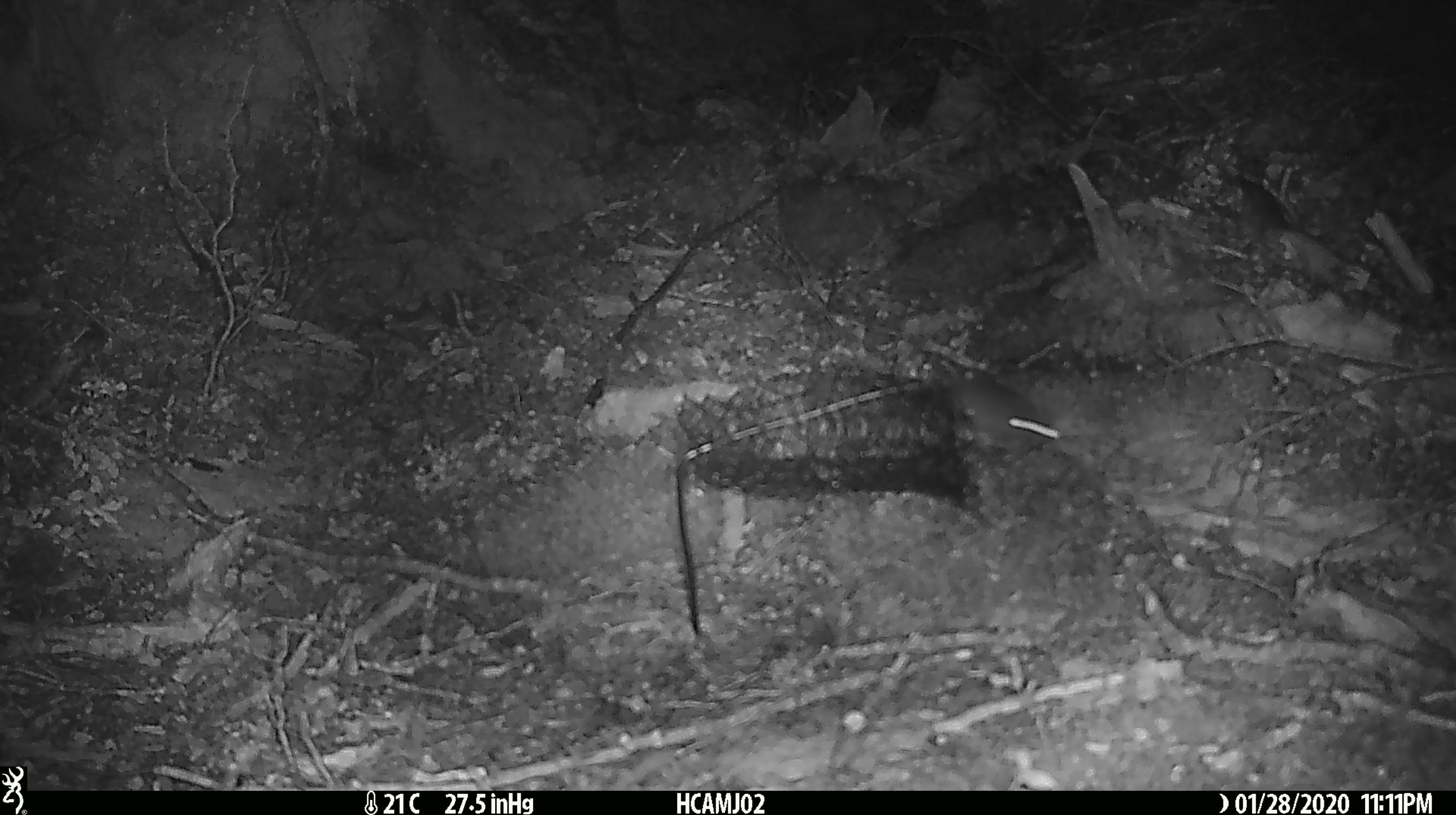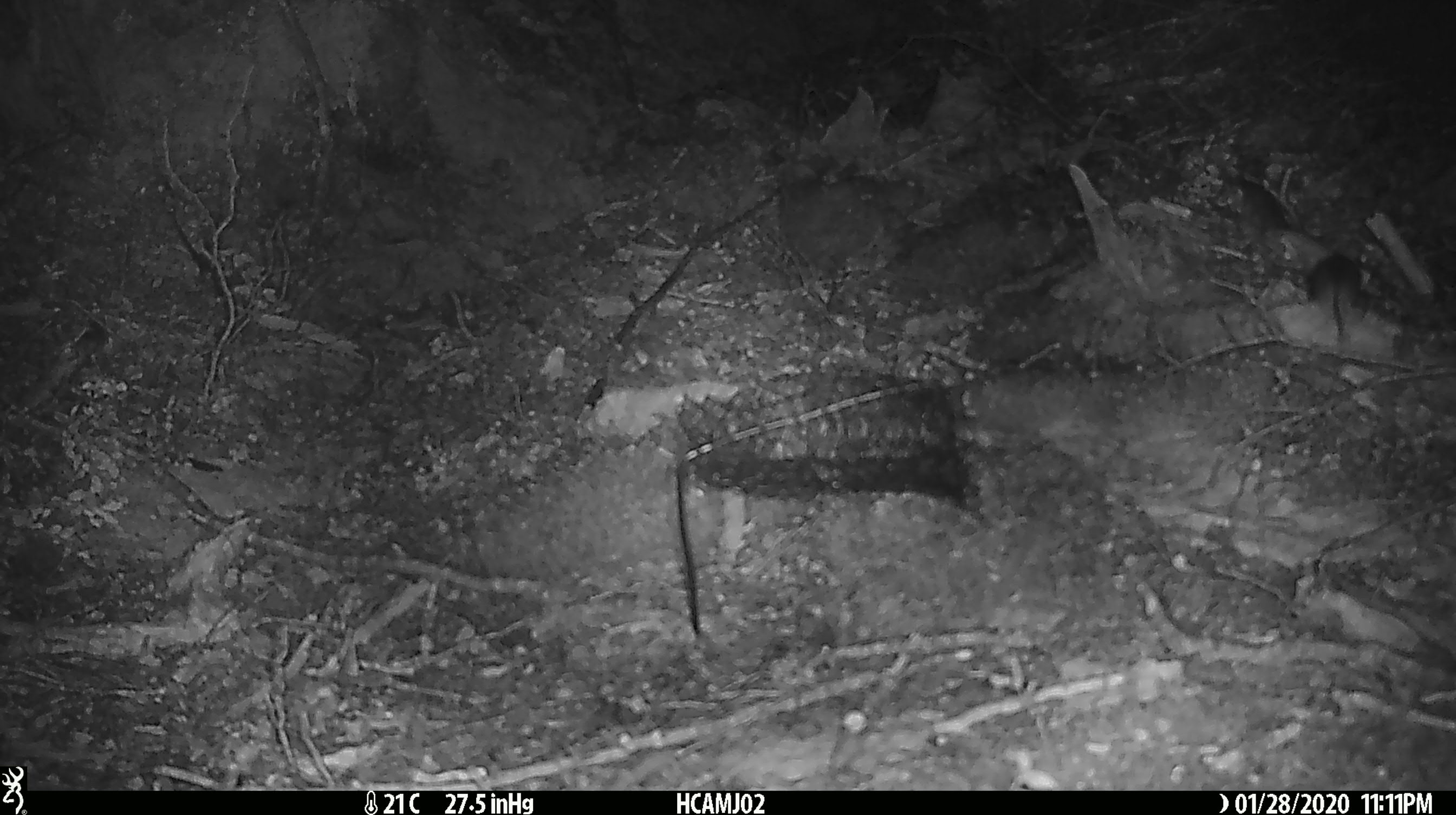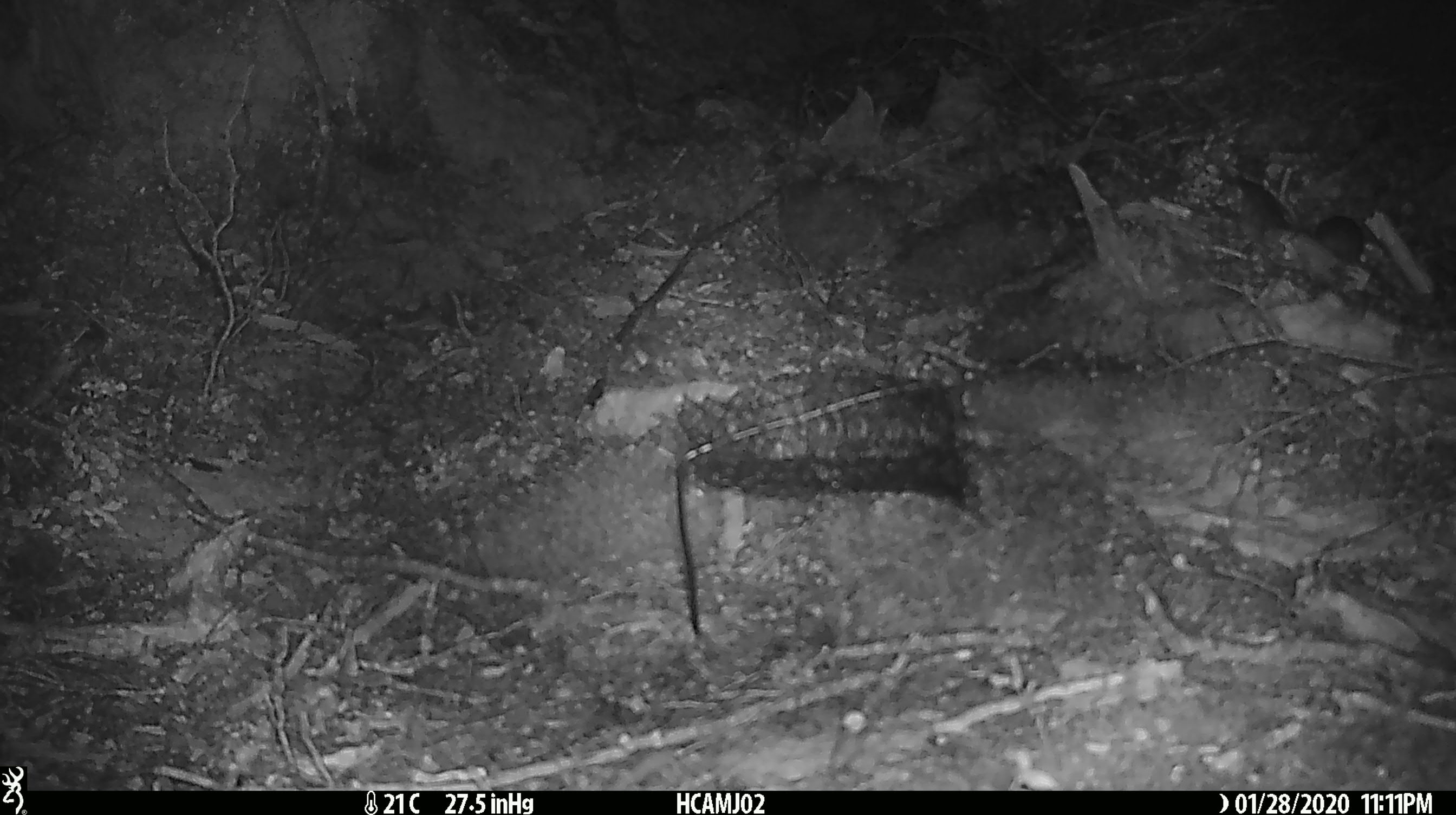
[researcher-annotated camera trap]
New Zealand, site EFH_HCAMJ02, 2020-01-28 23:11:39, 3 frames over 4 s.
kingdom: Animalia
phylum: Chordata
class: Mammalia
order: Rodentia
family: Muridae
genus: Mus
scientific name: Mus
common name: mouse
Mouse (Mus).